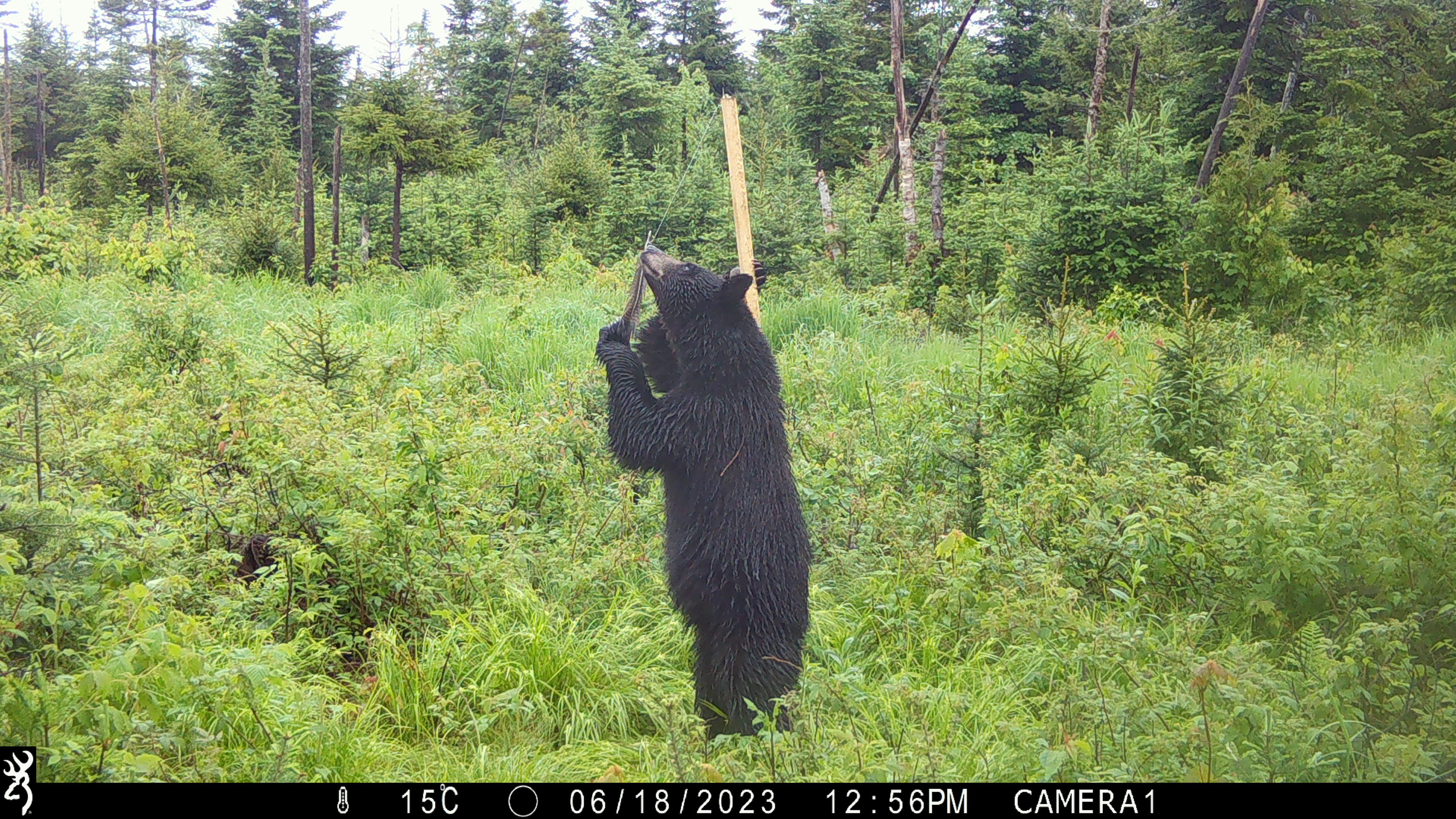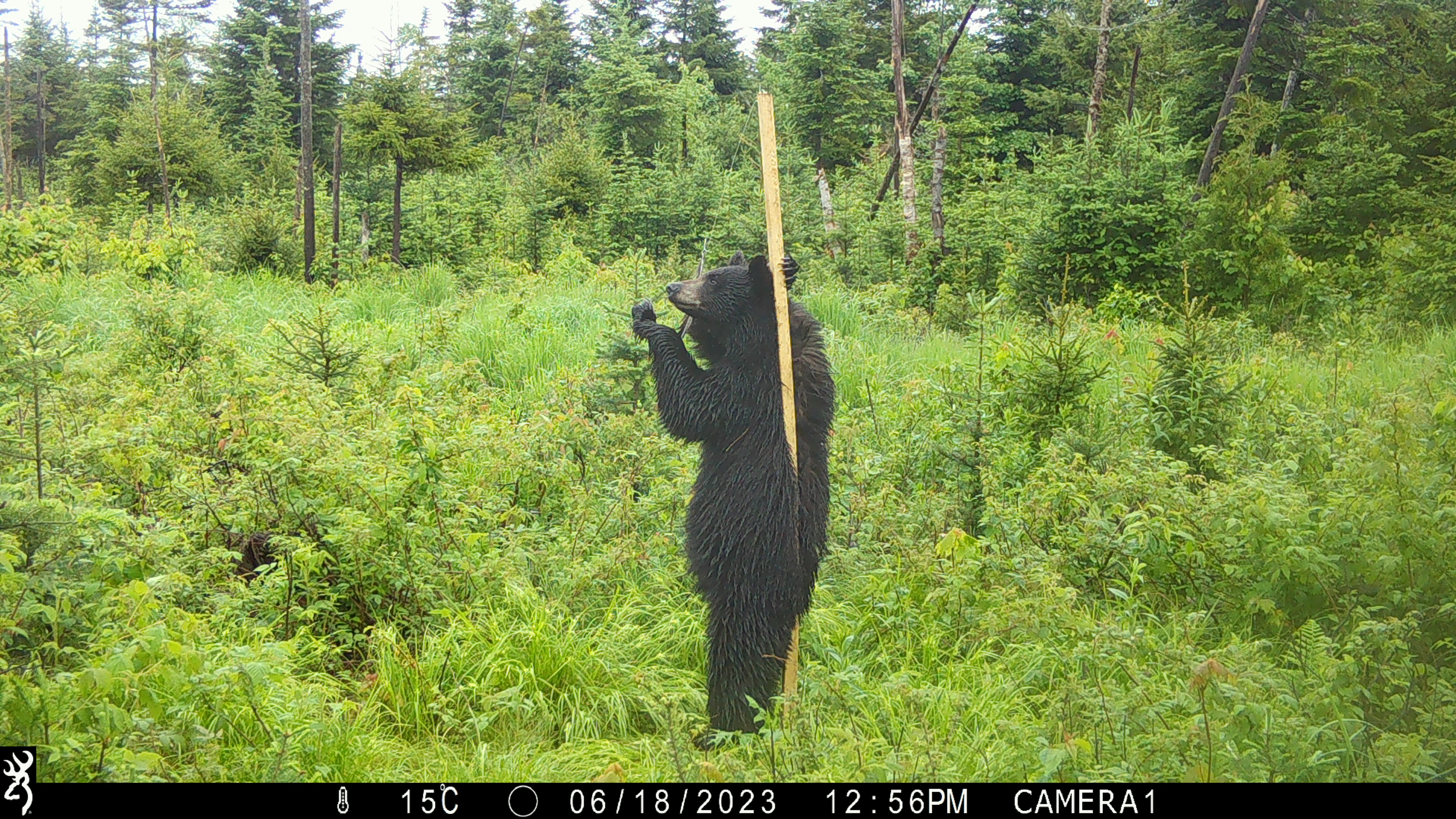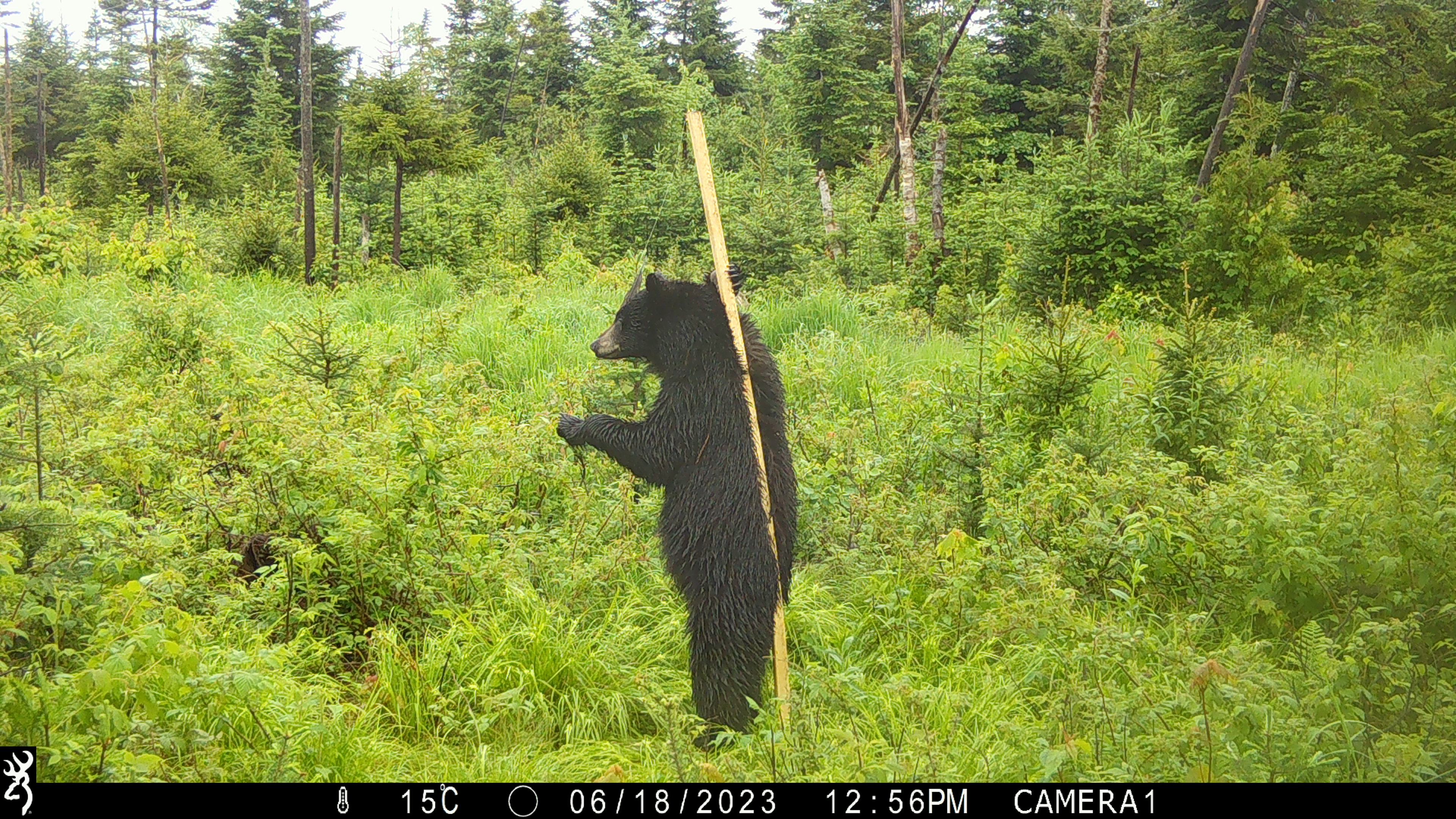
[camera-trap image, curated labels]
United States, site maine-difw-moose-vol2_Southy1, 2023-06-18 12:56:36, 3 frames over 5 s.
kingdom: Animalia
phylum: Chordata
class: Mammalia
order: Carnivora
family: Ursidae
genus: Ursus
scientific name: Ursus americanus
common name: black bear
Black bear (Ursus americanus).